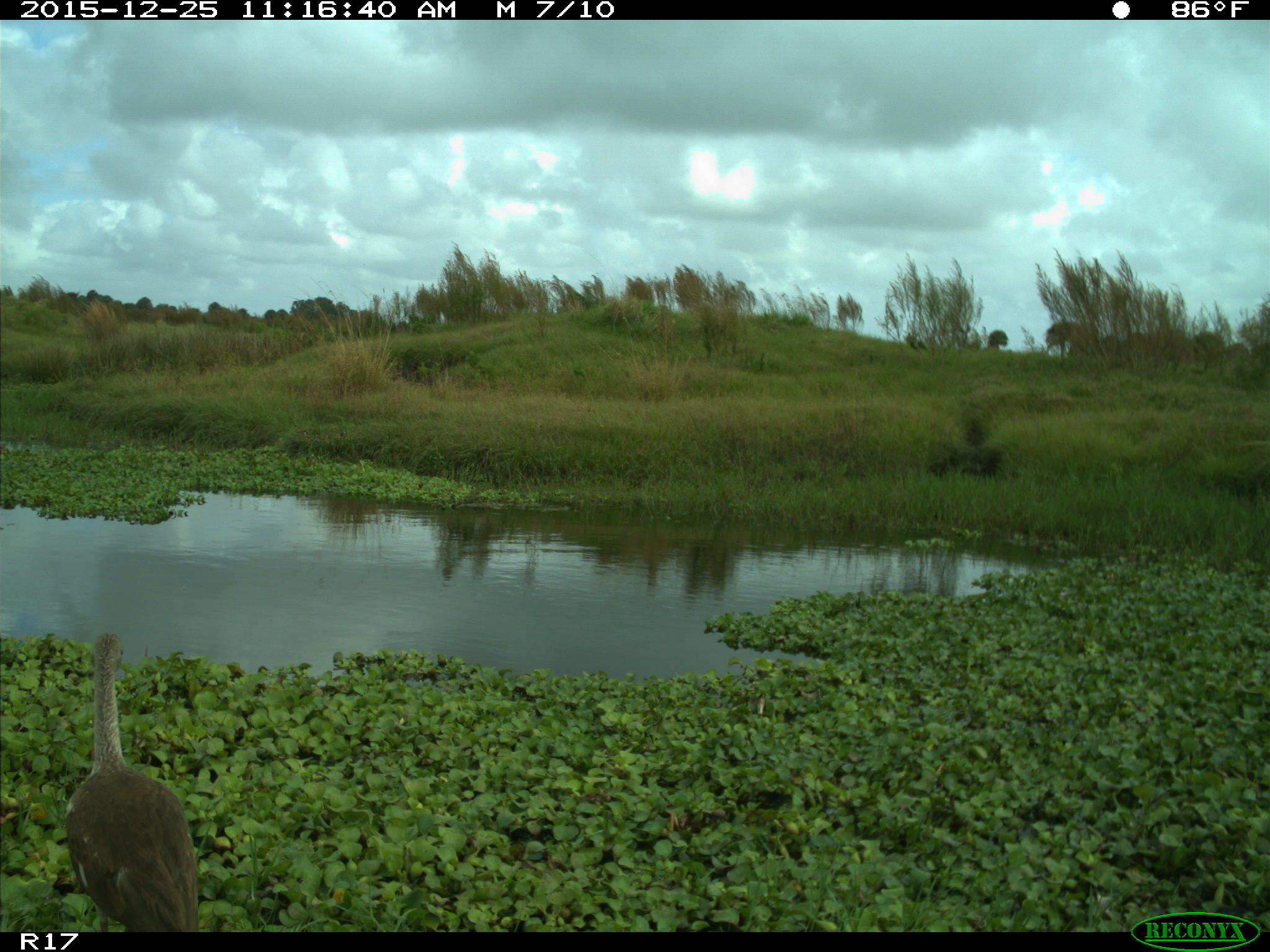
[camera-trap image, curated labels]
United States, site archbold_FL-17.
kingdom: Animalia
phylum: Chordata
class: Aves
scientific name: Aves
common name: birds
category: unidentified bird